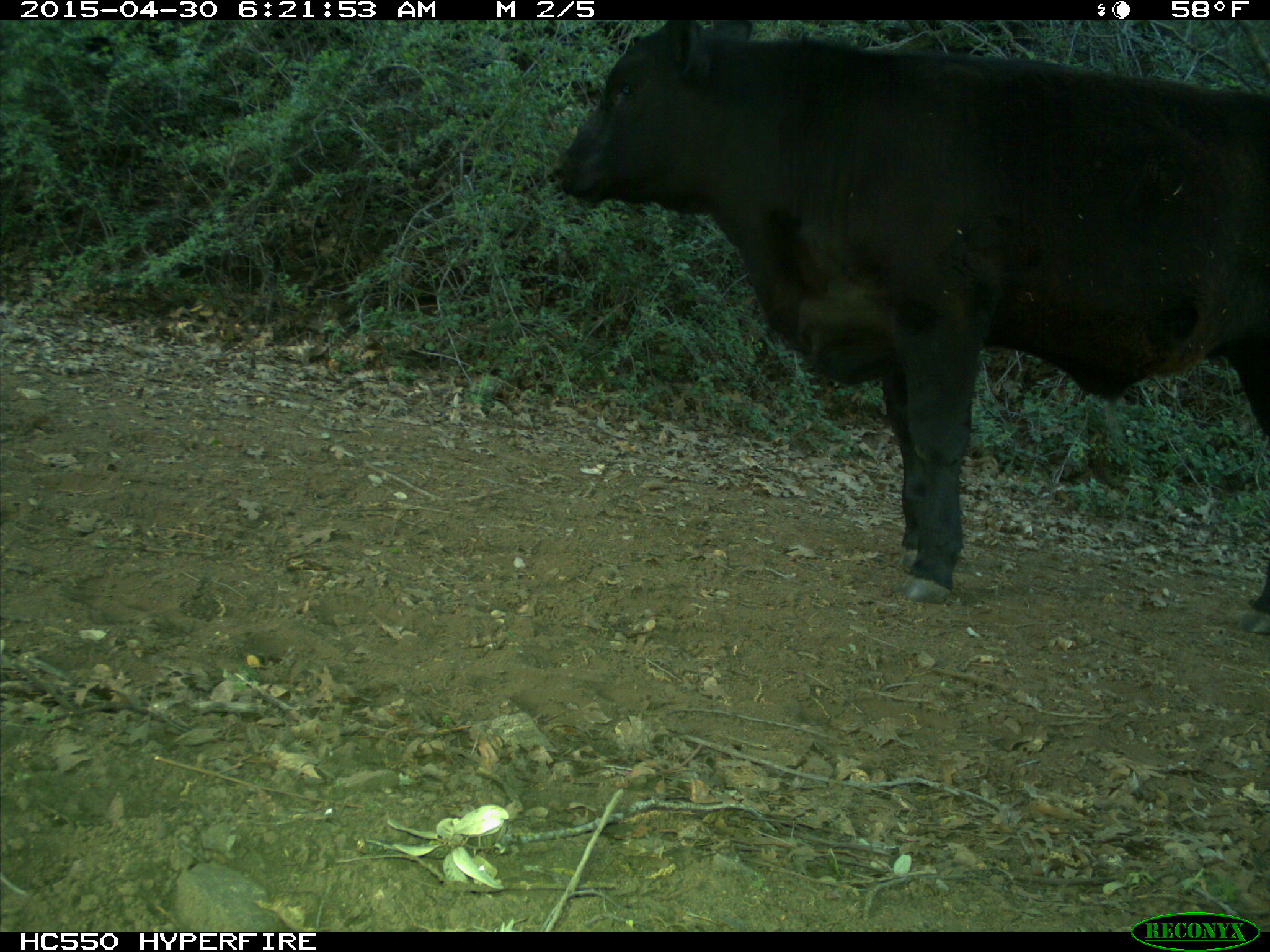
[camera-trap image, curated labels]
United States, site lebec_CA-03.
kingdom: Animalia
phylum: Chordata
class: Mammalia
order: Artiodactyla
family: Bovidae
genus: Bos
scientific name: Bos taurus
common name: domestic cow